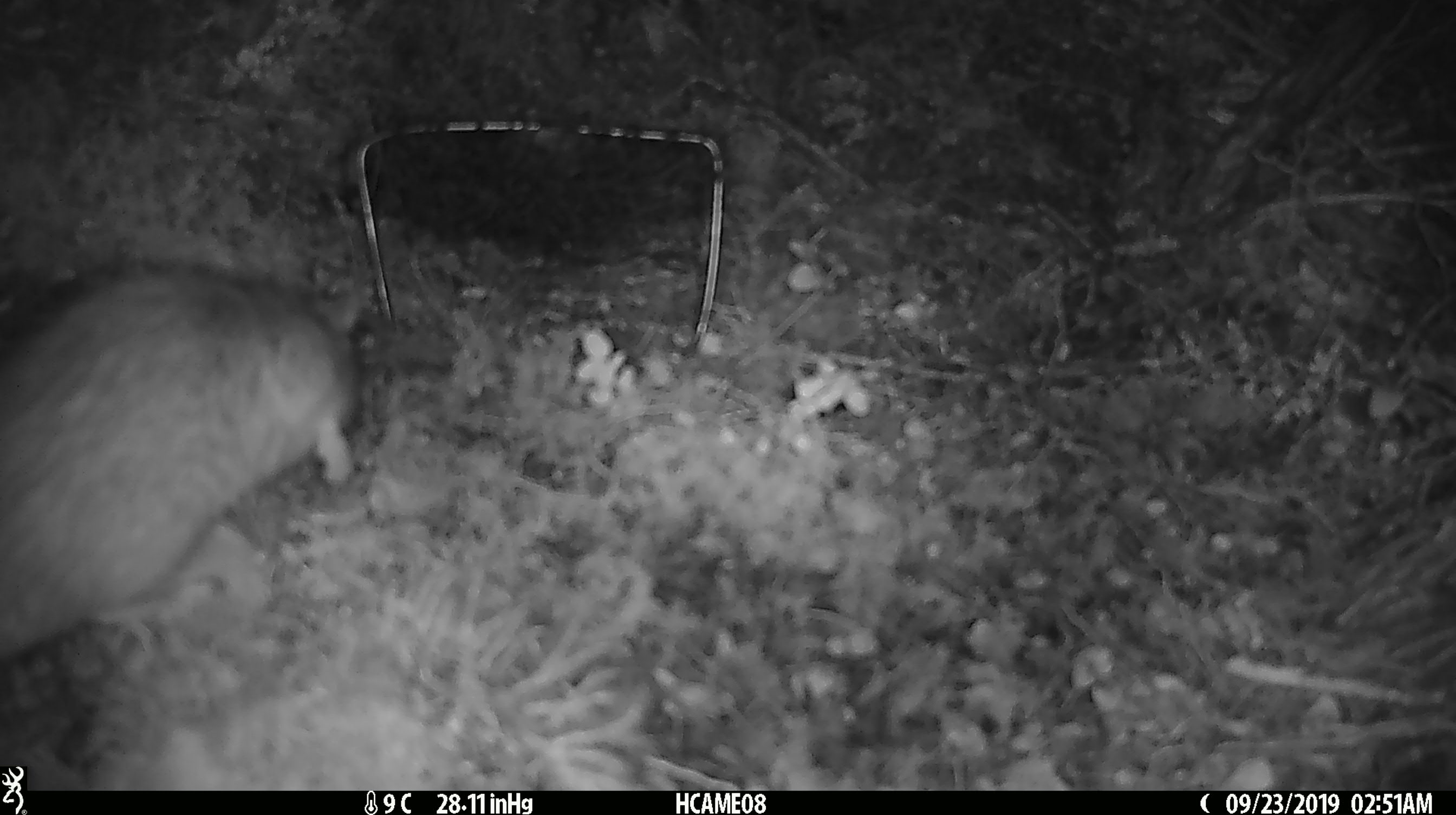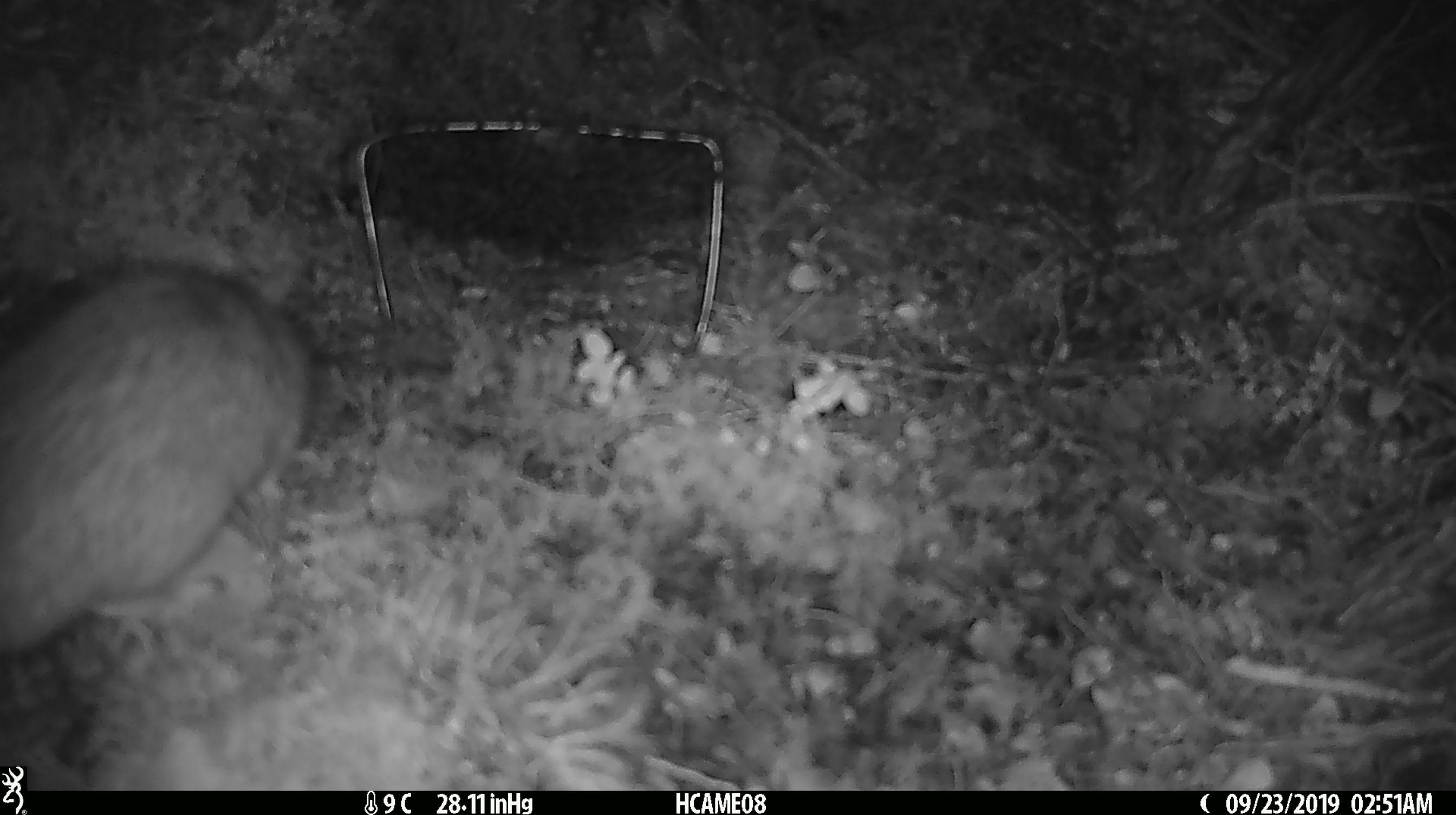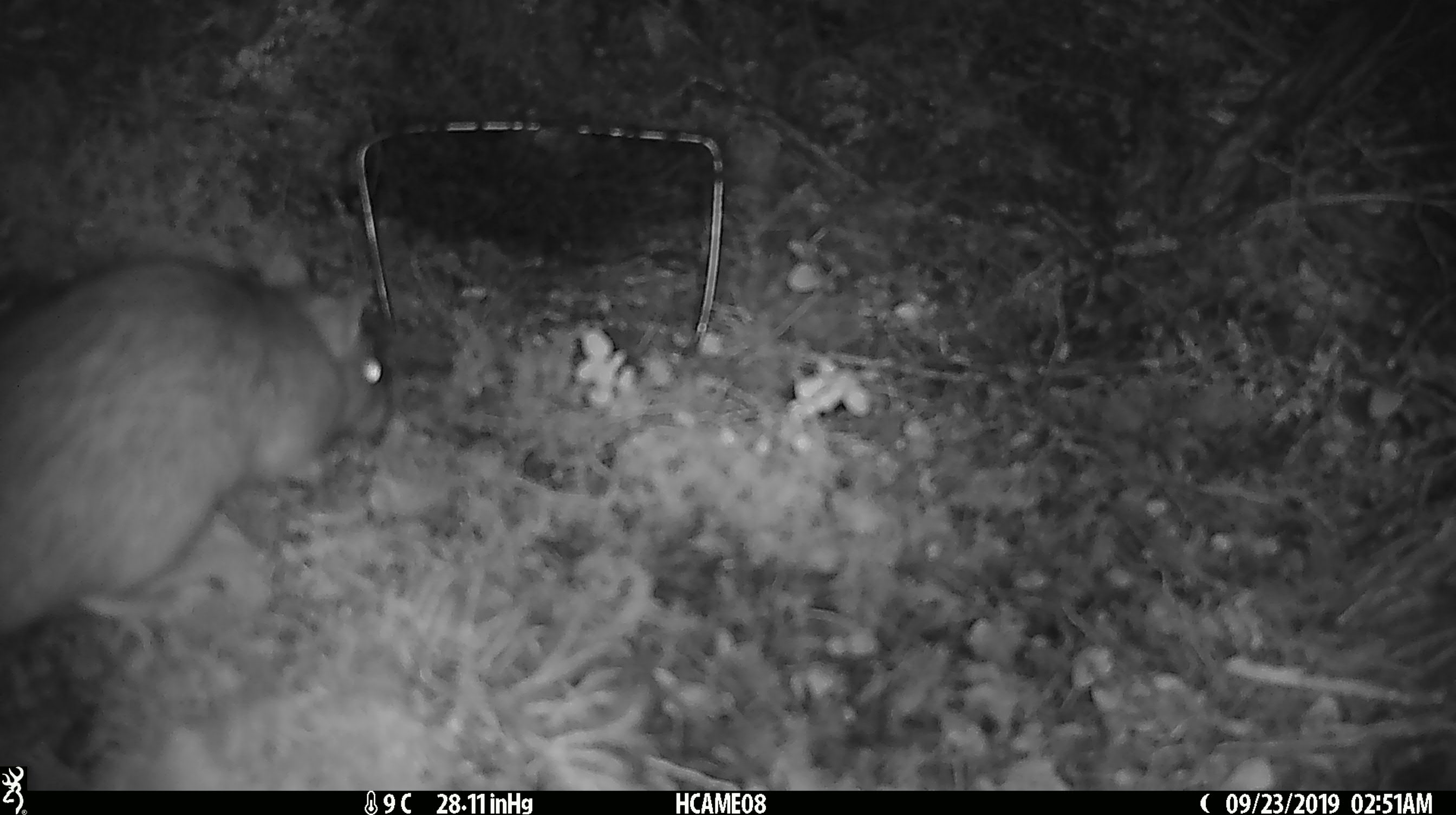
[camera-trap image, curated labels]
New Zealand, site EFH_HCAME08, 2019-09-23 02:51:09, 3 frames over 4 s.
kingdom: Animalia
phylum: Chordata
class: Mammalia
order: Rodentia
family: Muridae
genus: Rattus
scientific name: Rattus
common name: rat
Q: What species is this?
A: Rat (Rattus).